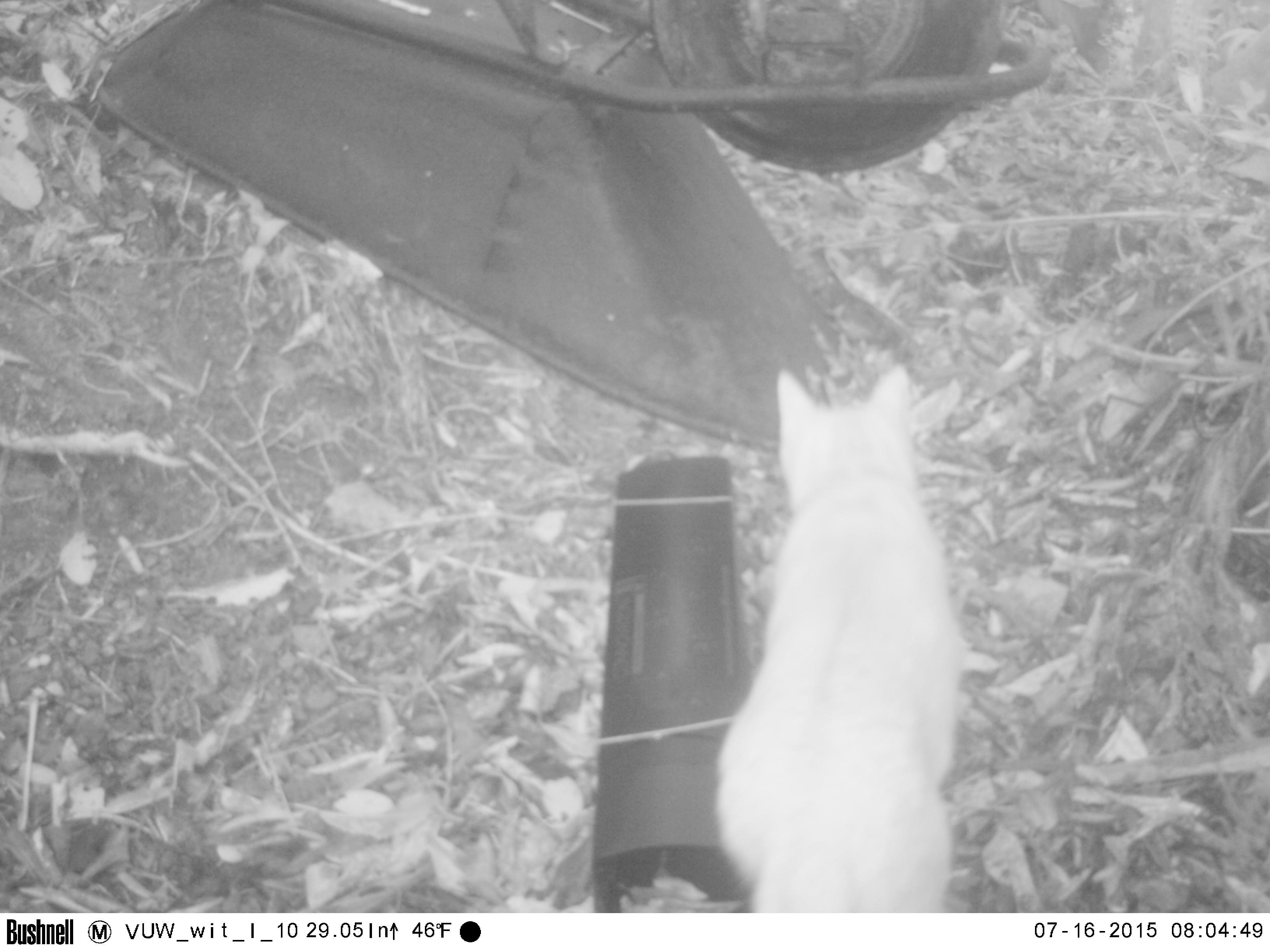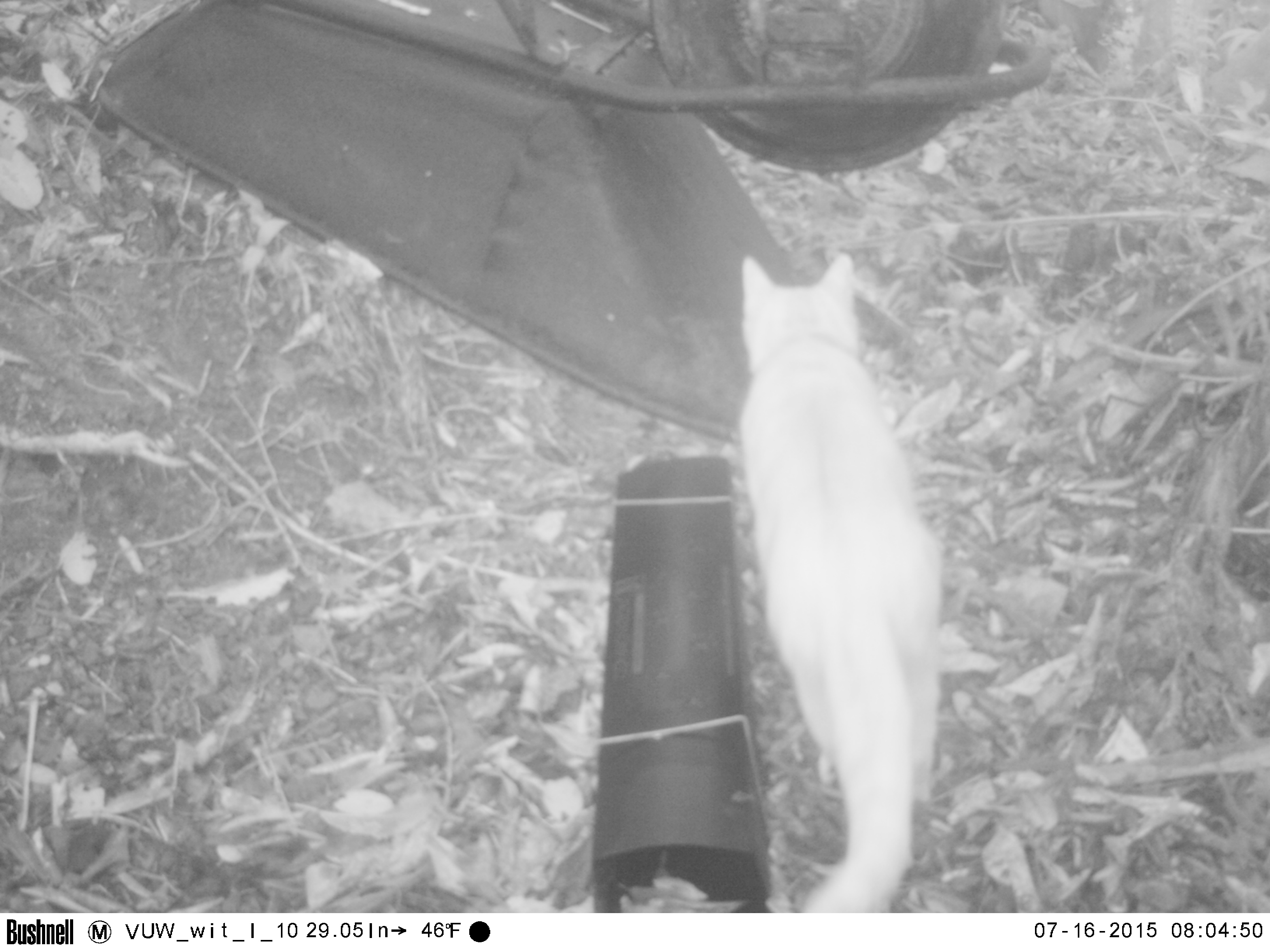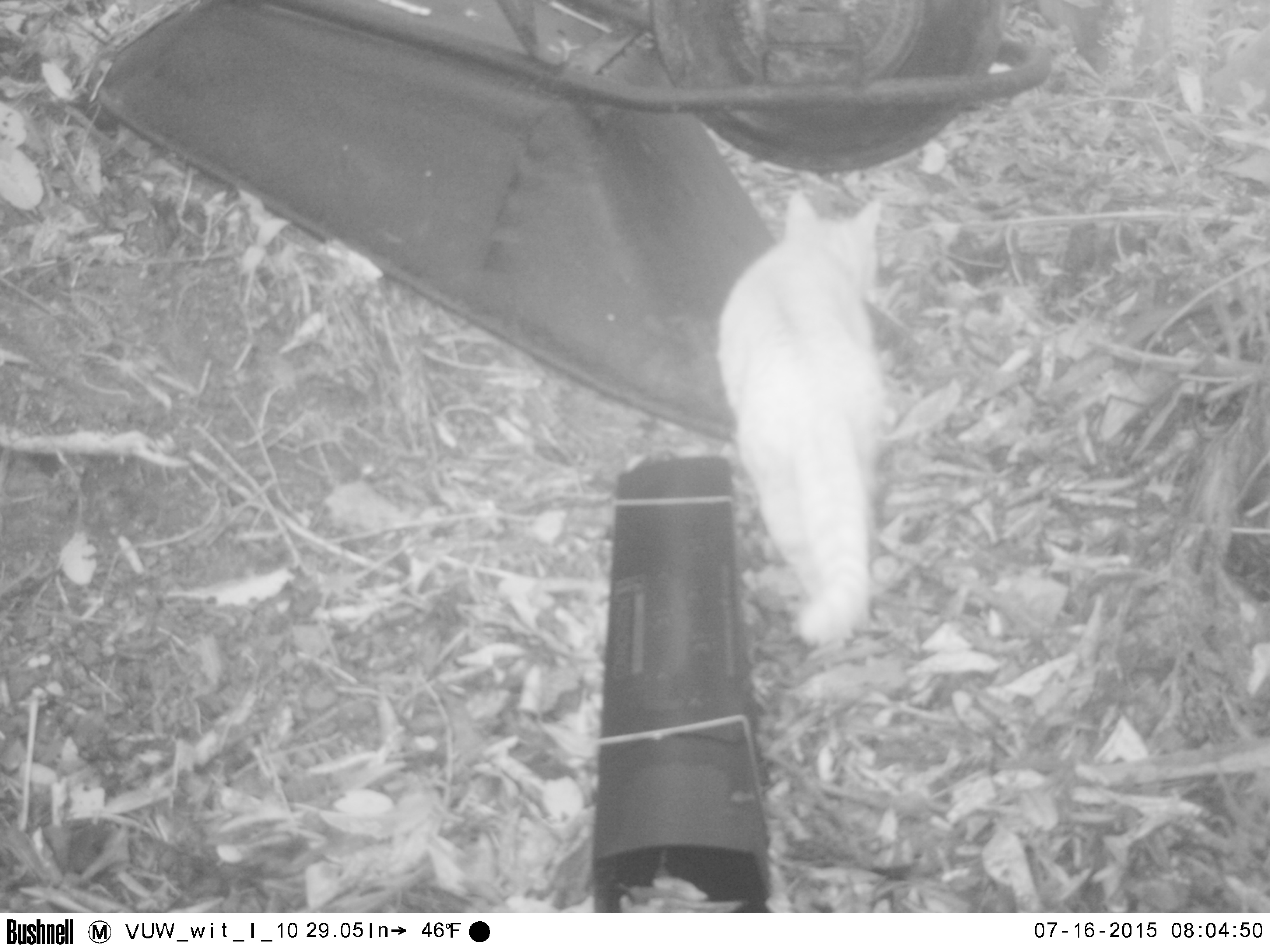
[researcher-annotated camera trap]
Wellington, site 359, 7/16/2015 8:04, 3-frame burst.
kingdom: Animalia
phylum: Chordata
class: Mammalia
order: Carnivora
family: Felidae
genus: Felis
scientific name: Felis catus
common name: cat